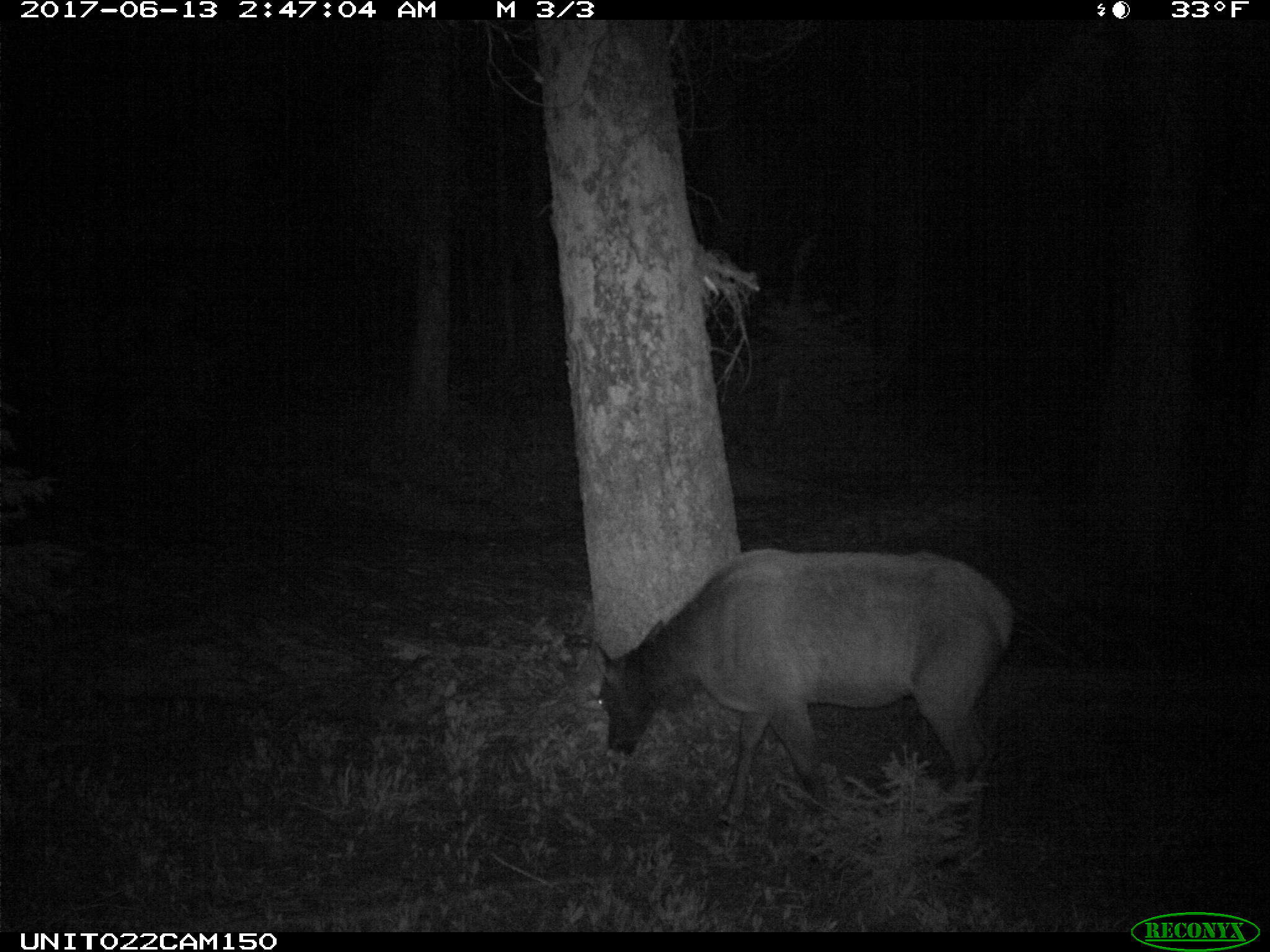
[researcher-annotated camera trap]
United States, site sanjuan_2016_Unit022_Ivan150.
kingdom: Animalia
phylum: Chordata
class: Mammalia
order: Artiodactyla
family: Cervidae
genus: Cervus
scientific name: Cervus elaphus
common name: red deer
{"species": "Cervus elaphus (red deer)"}